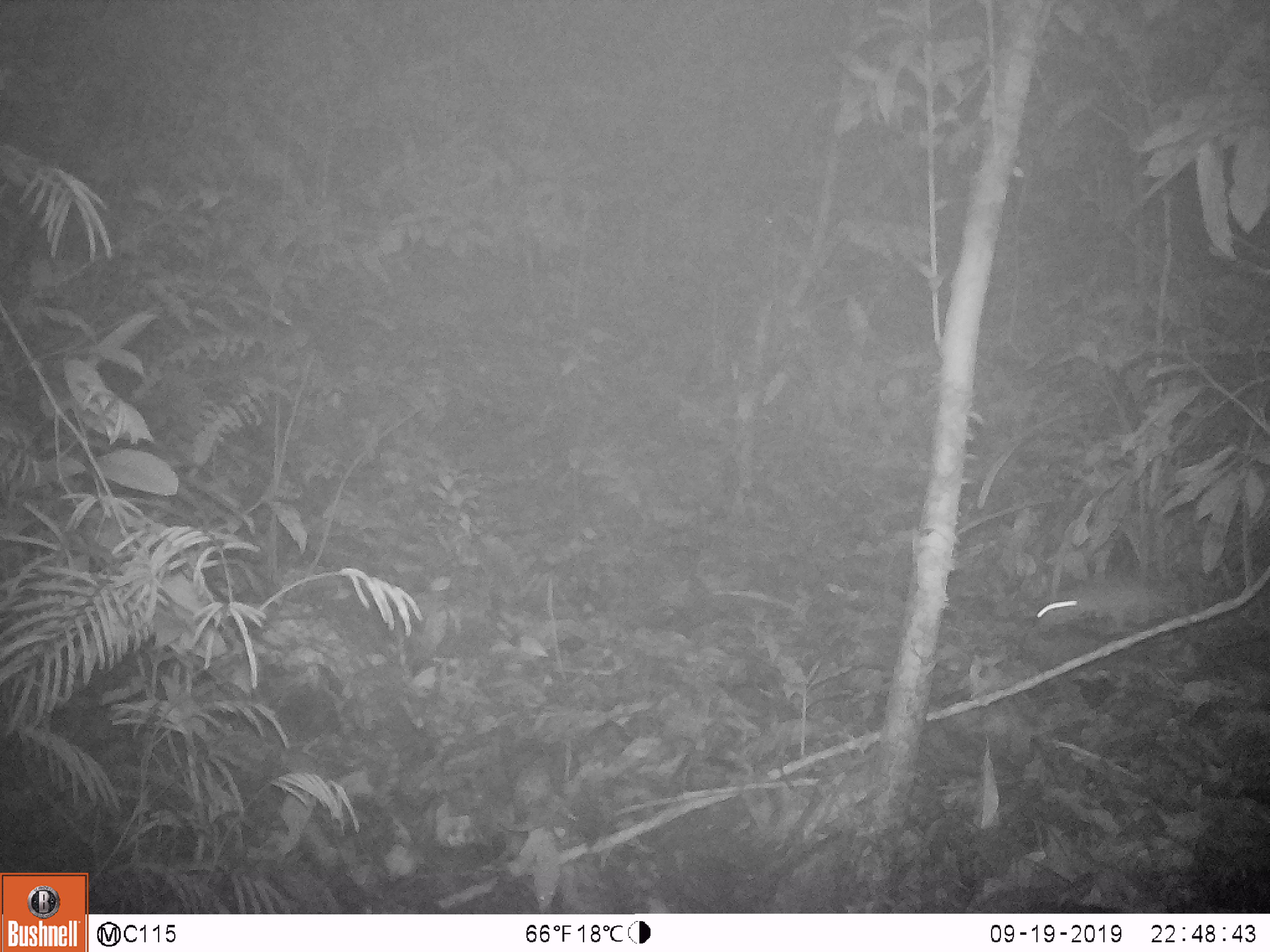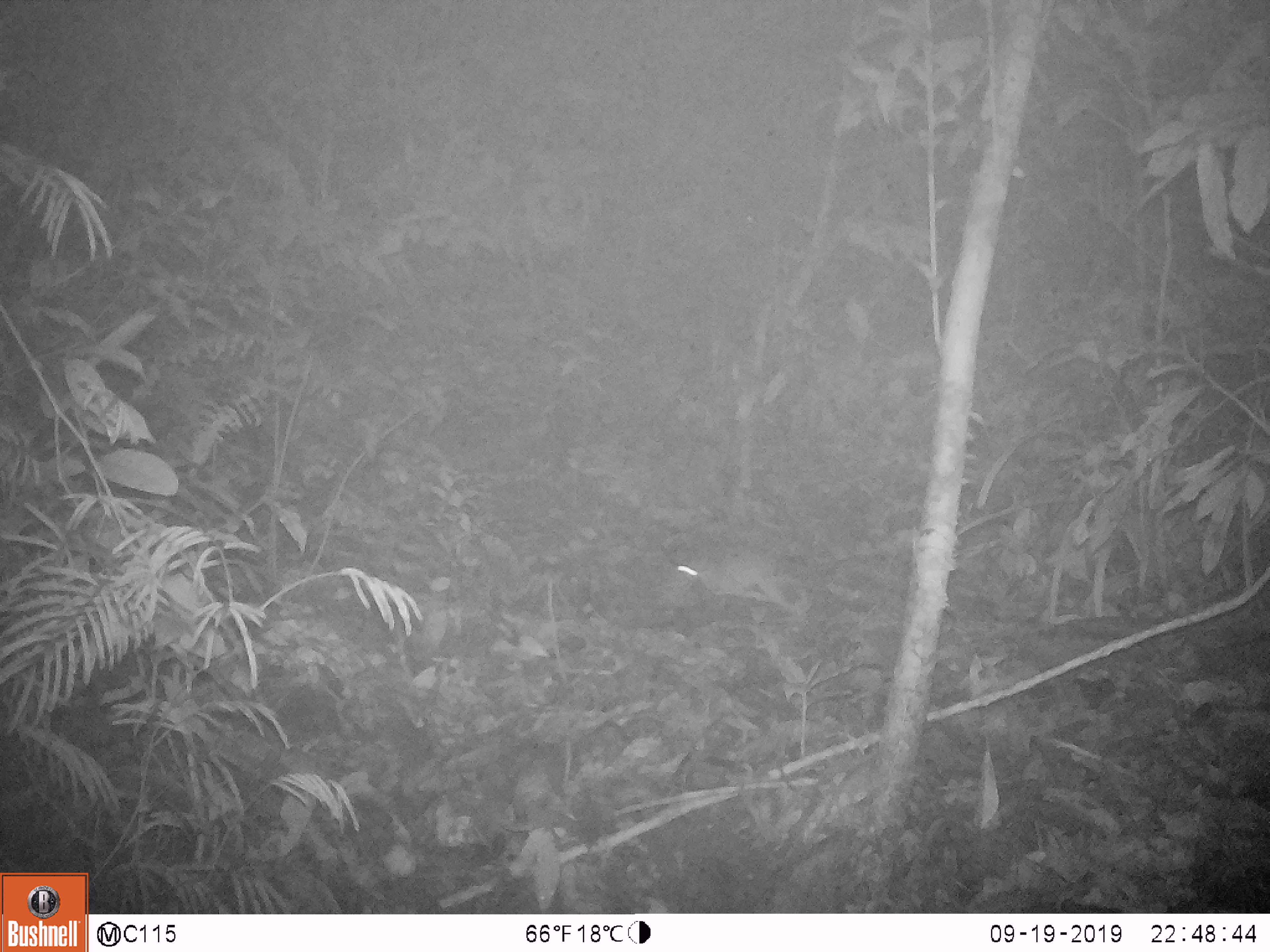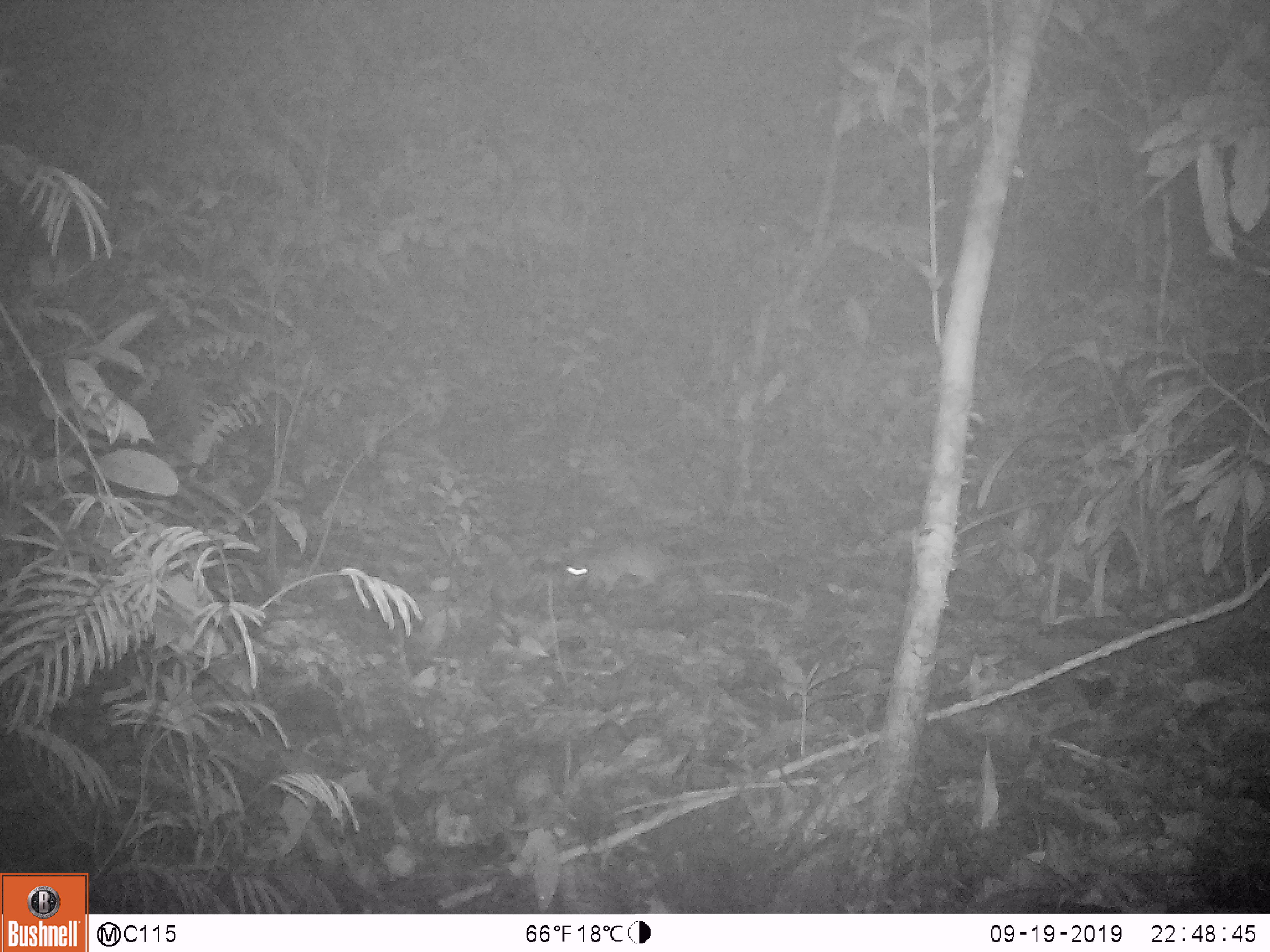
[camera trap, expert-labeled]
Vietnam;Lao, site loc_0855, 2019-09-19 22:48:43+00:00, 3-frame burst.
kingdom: Animalia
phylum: Chordata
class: Mammalia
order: Rodentia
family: Muridae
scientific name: Muridae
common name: old-world mice and rats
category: unidentified murid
Unidentified murid (old-world mice and rats) (Muridae). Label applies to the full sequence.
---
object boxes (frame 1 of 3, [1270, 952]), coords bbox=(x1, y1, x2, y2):
unidentified murid: bbox=(1036, 576, 1172, 637)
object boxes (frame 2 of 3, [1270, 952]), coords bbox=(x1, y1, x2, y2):
unidentified murid: bbox=(676, 544, 797, 612)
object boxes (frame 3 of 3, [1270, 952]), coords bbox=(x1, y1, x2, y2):
unidentified murid: bbox=(564, 540, 749, 597)